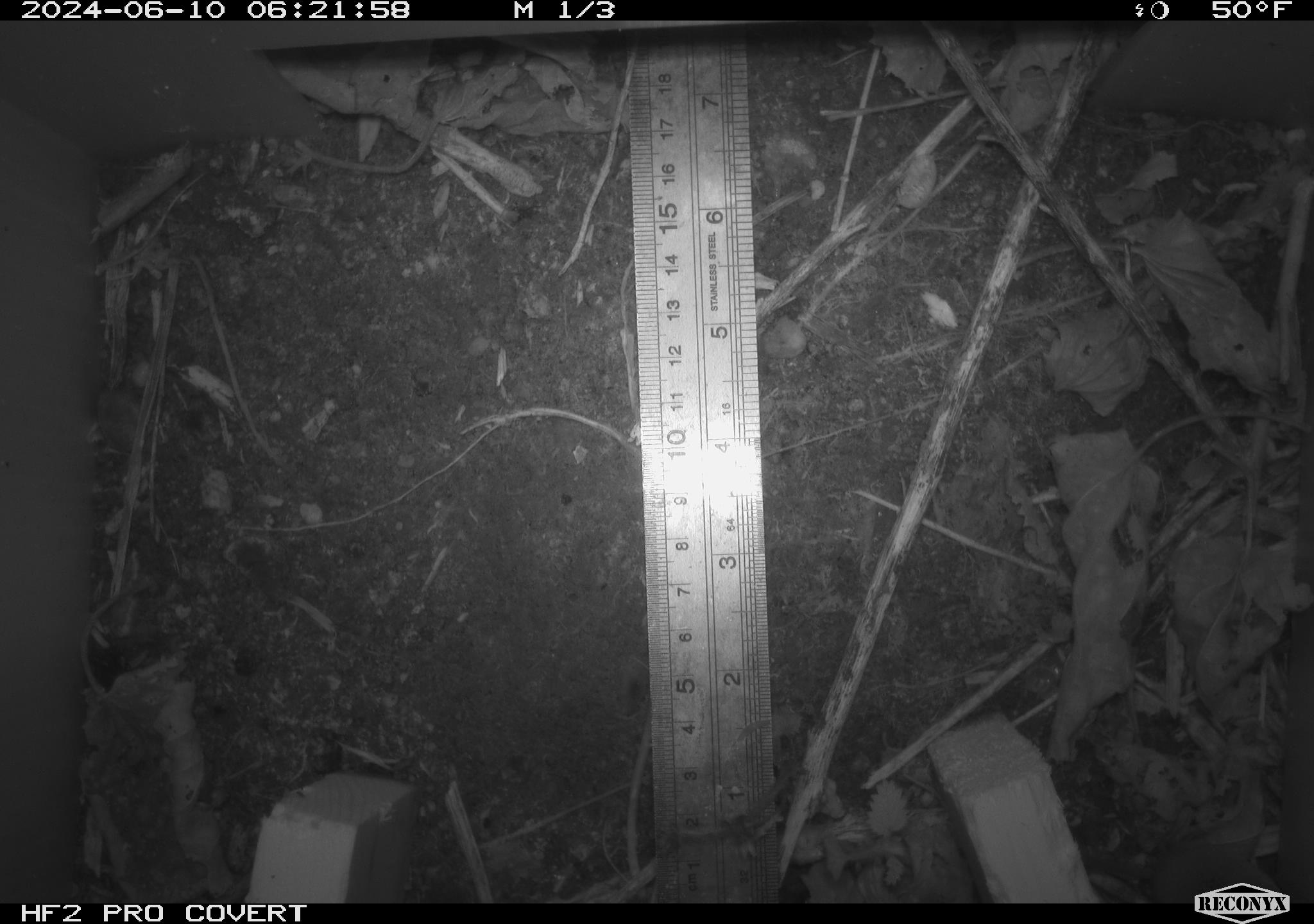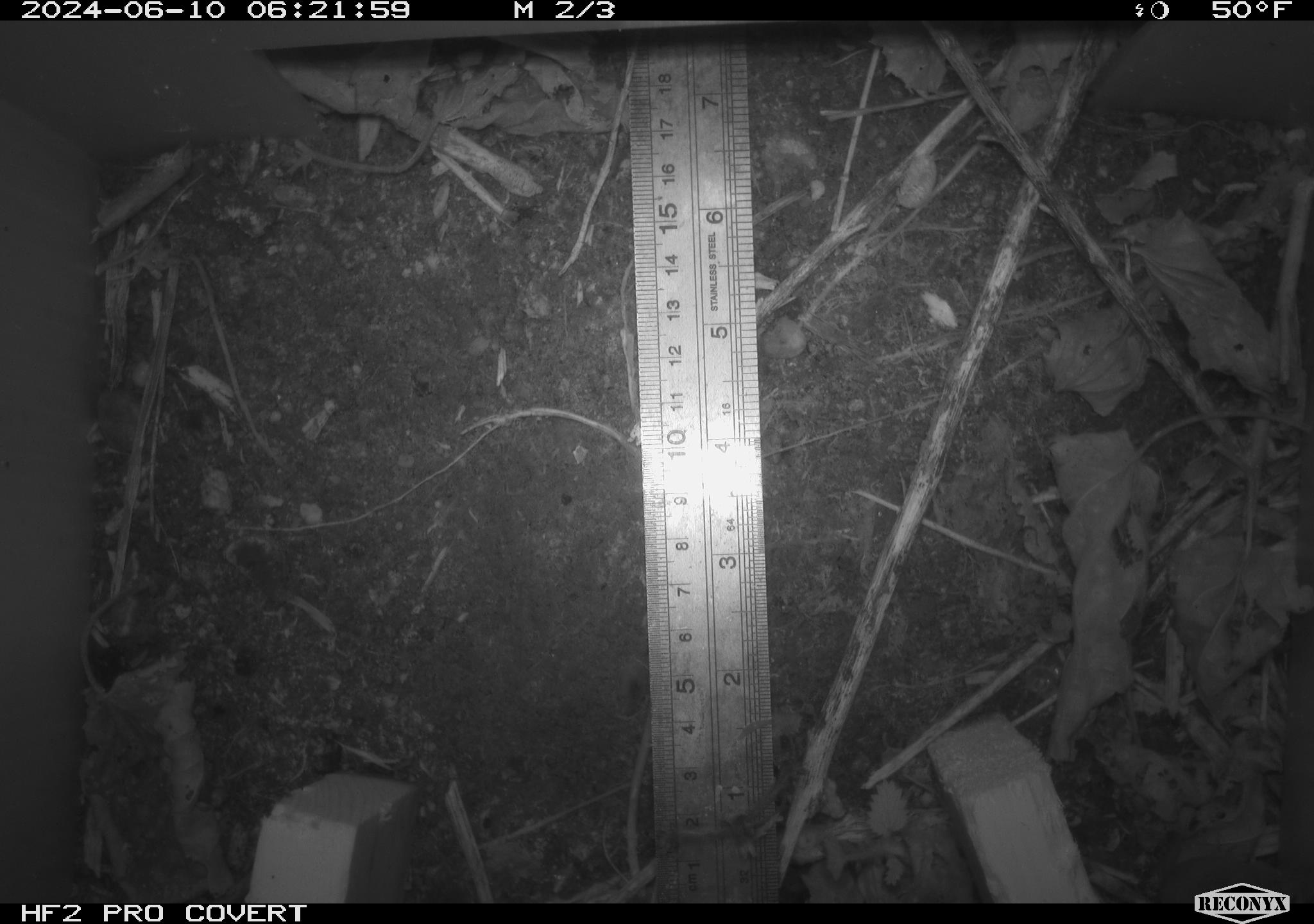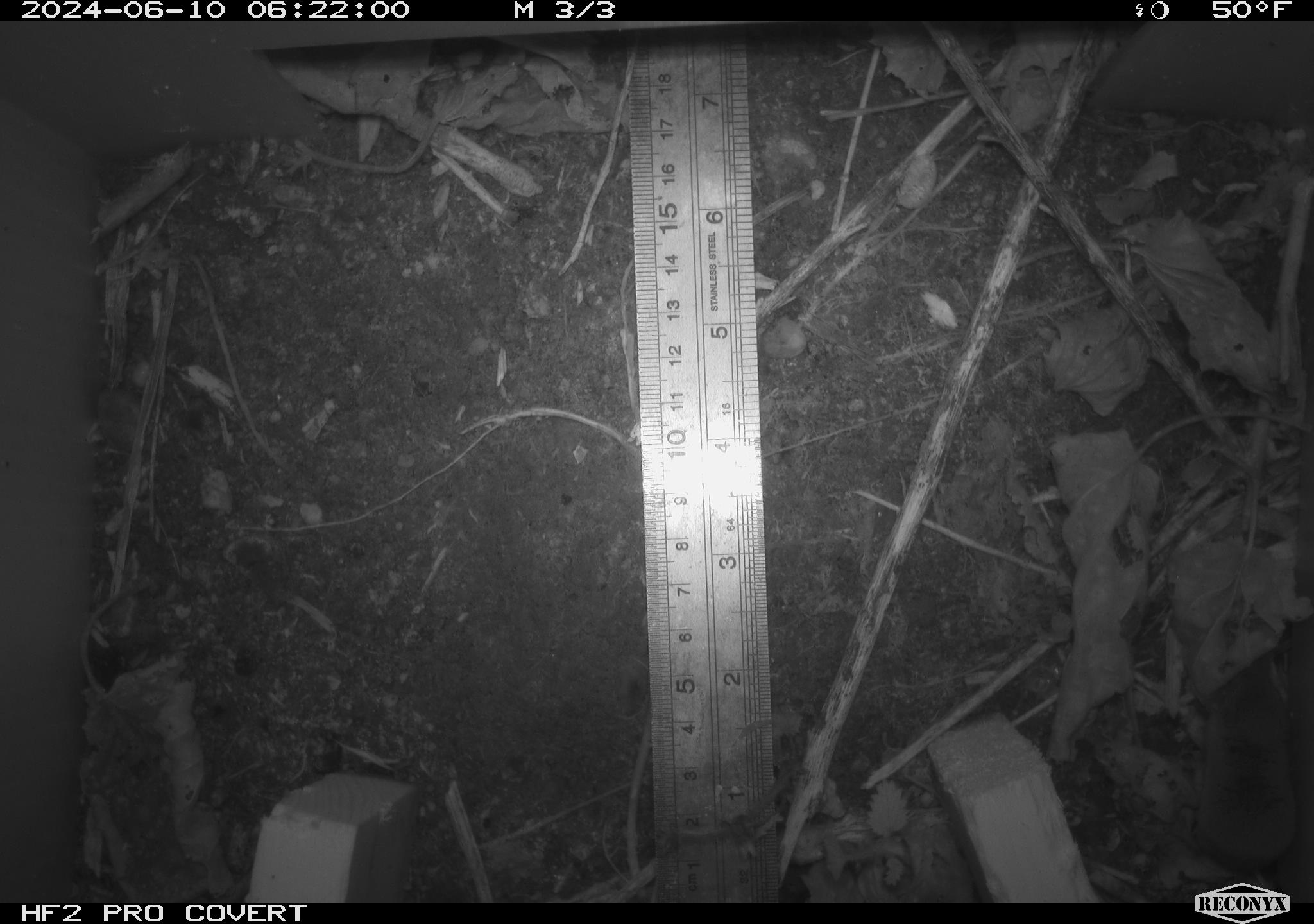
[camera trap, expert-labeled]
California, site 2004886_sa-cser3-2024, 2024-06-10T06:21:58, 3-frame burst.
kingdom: Animalia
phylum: Chordata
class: Mammalia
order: Eulipotyphla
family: Soricidae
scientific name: Soricidae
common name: shrews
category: soricidae family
Soricidae family (shrews) (Soricidae).